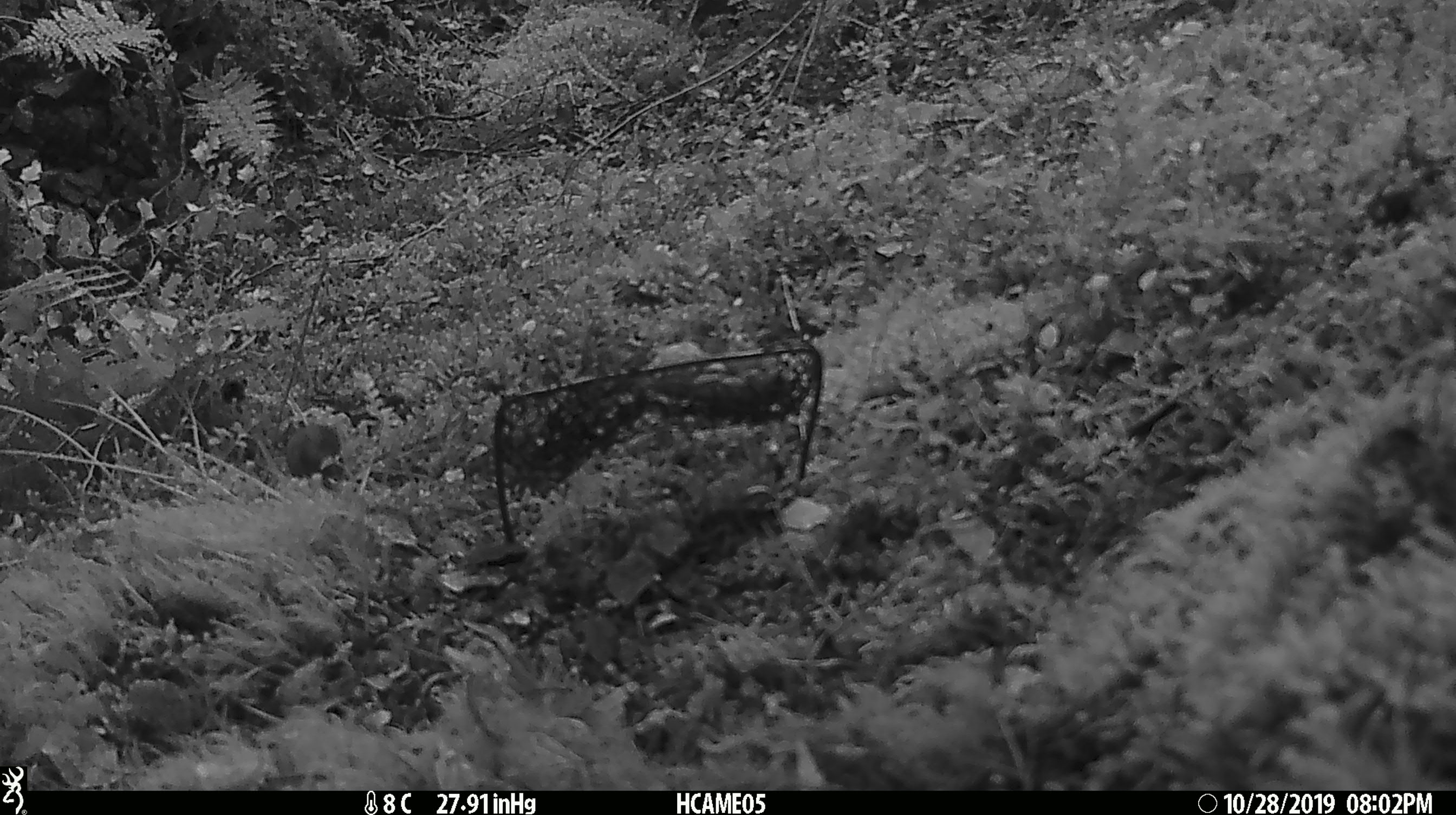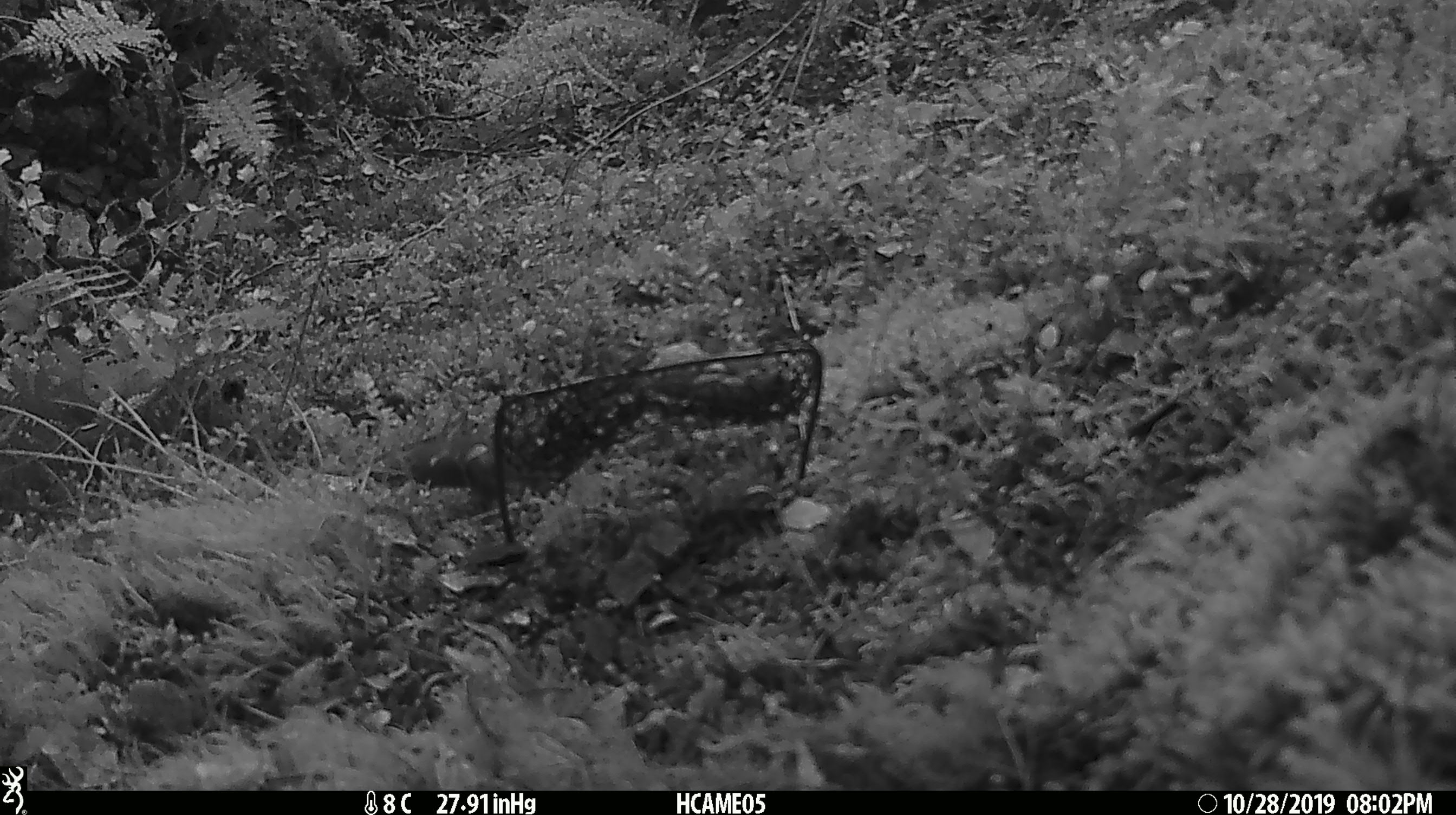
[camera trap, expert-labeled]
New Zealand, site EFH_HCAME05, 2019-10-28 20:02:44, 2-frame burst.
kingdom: Animalia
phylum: Chordata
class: Mammalia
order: Rodentia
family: Muridae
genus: Mus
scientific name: Mus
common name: mouse